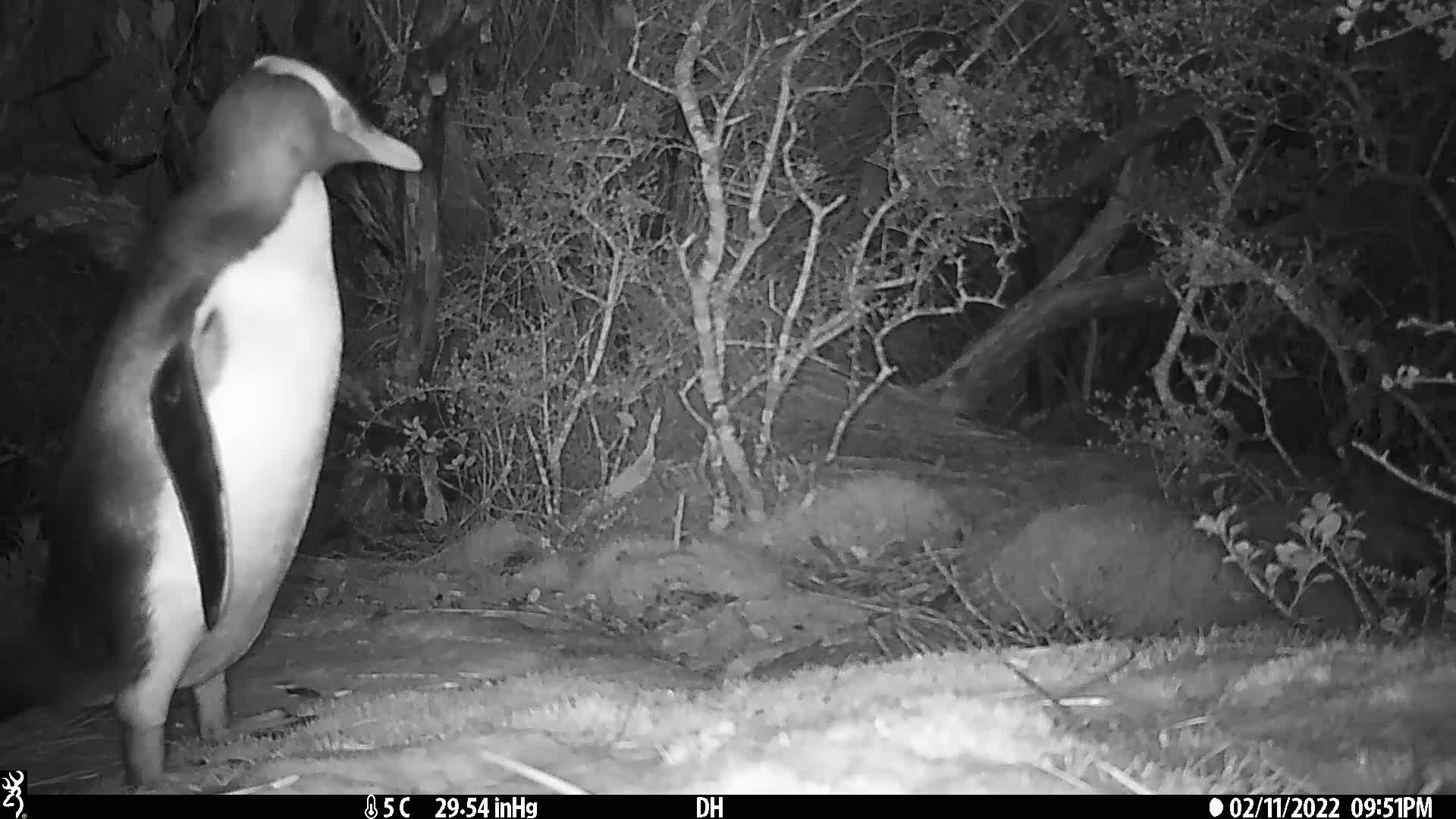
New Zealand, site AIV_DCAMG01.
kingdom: Animalia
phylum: Chordata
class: Aves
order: Sphenisciformes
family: Spheniscidae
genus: Megadyptes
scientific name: Megadyptes antipodes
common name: yellow-eyed penguin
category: yellow eyed penguin